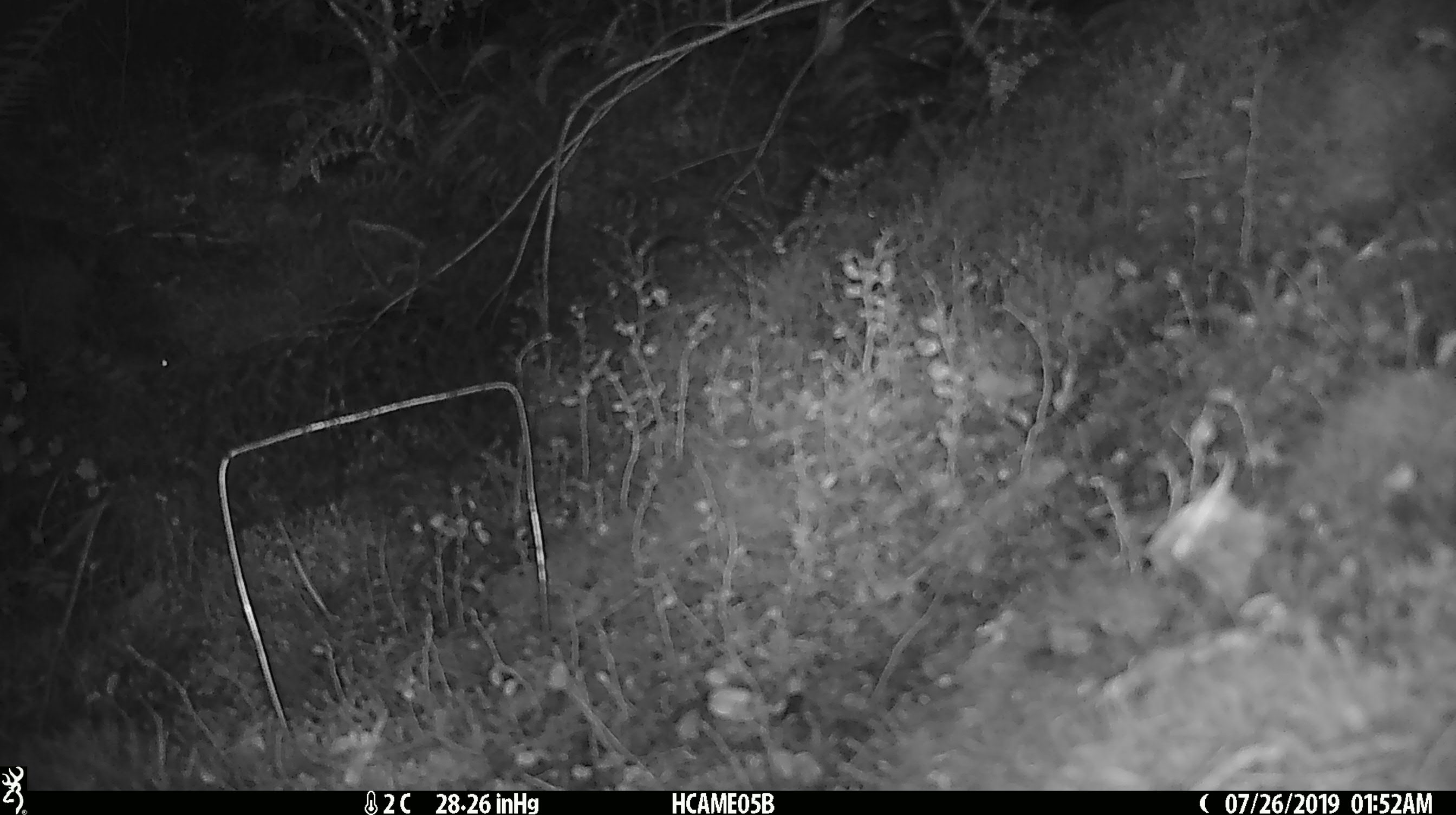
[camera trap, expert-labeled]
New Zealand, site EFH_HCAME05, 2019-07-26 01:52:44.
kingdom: Animalia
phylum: Chordata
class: Mammalia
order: Rodentia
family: Muridae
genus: Mus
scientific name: Mus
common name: mouse